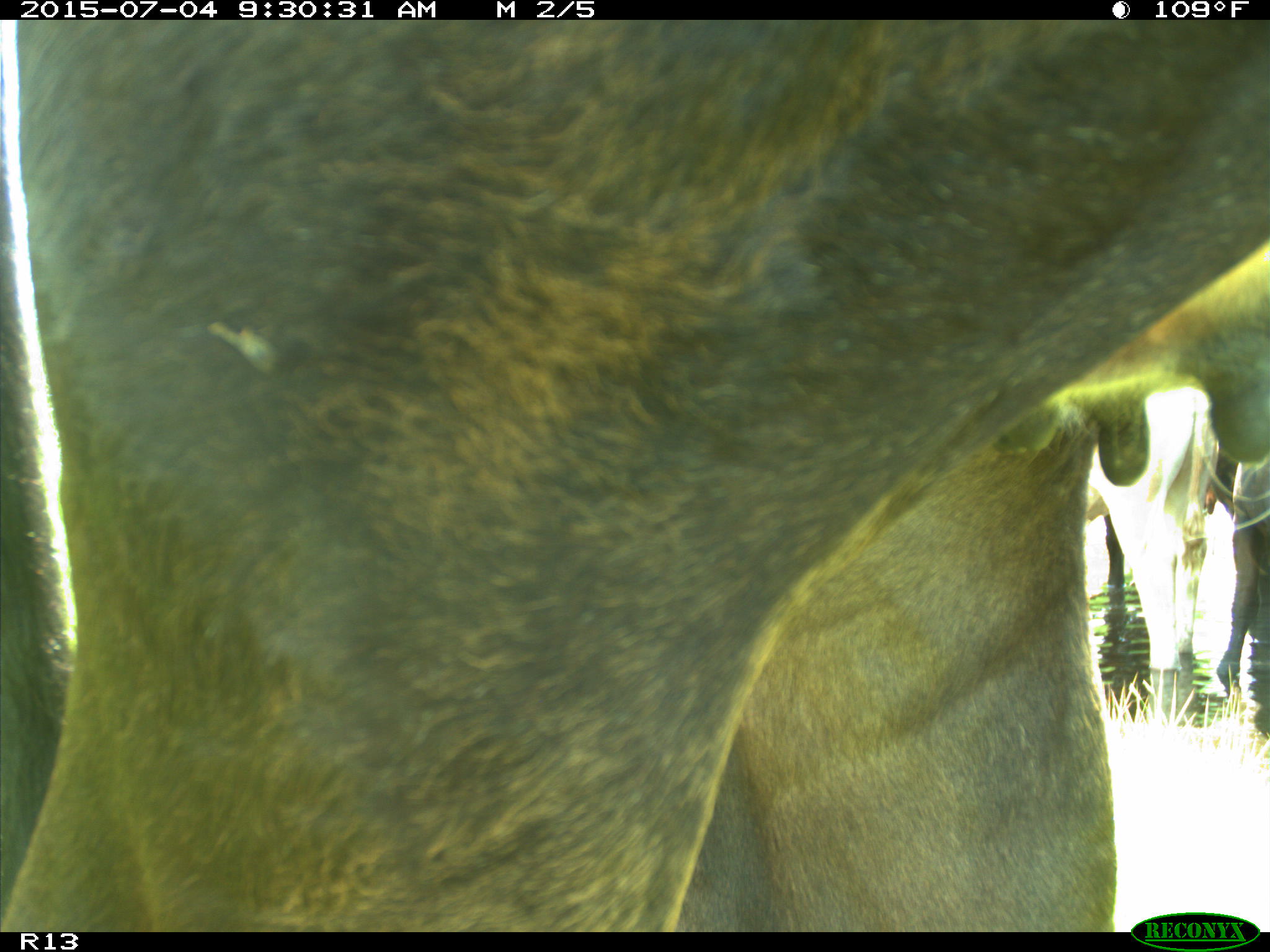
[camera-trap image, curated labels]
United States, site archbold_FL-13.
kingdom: Animalia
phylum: Chordata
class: Mammalia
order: Artiodactyla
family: Bovidae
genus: Bos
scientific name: Bos taurus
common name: domestic cow